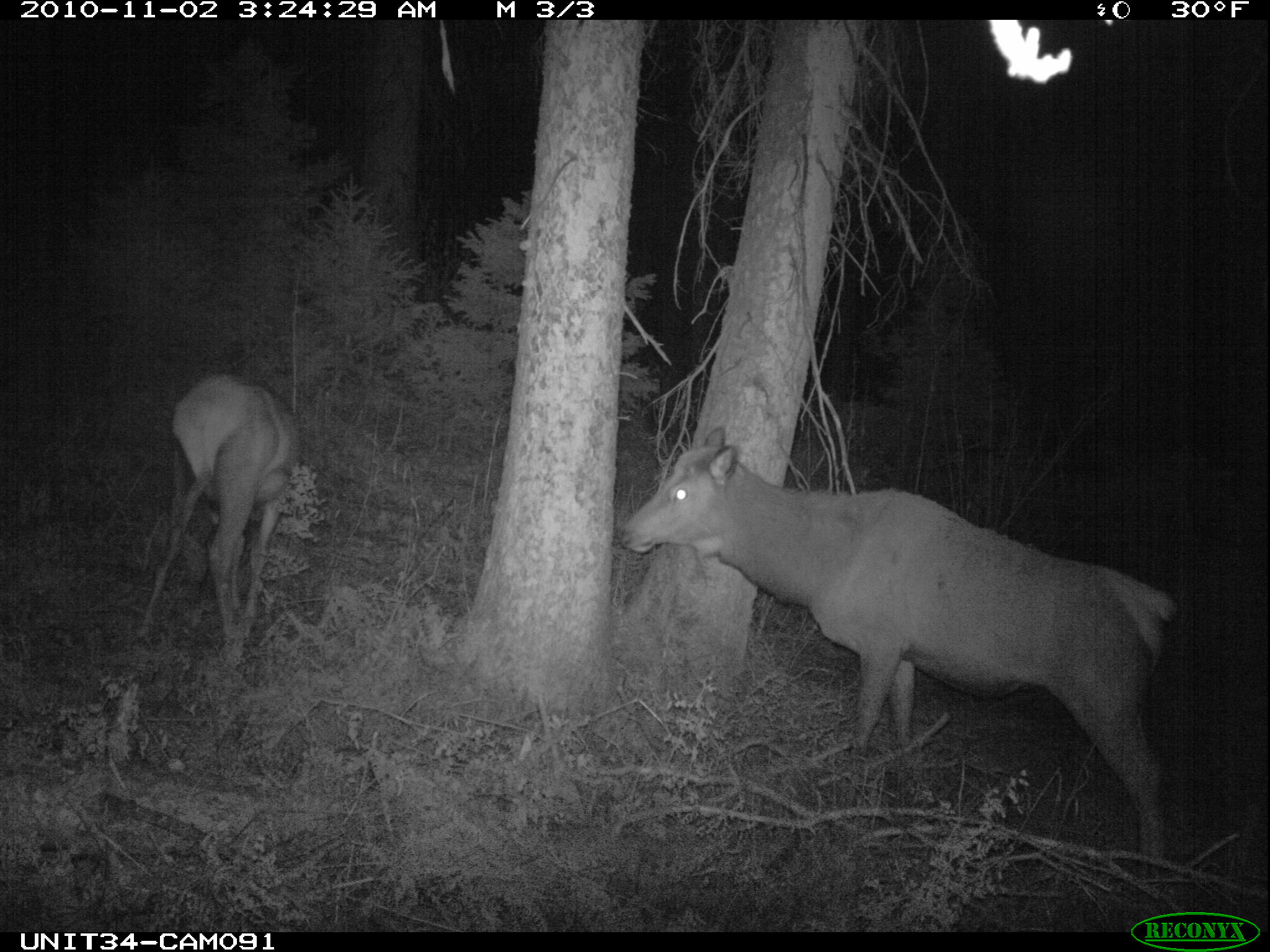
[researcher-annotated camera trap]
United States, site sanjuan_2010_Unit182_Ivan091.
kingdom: Animalia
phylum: Chordata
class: Mammalia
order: Artiodactyla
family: Cervidae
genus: Cervus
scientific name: Cervus elaphus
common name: red deer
Cervus elaphus (red deer).